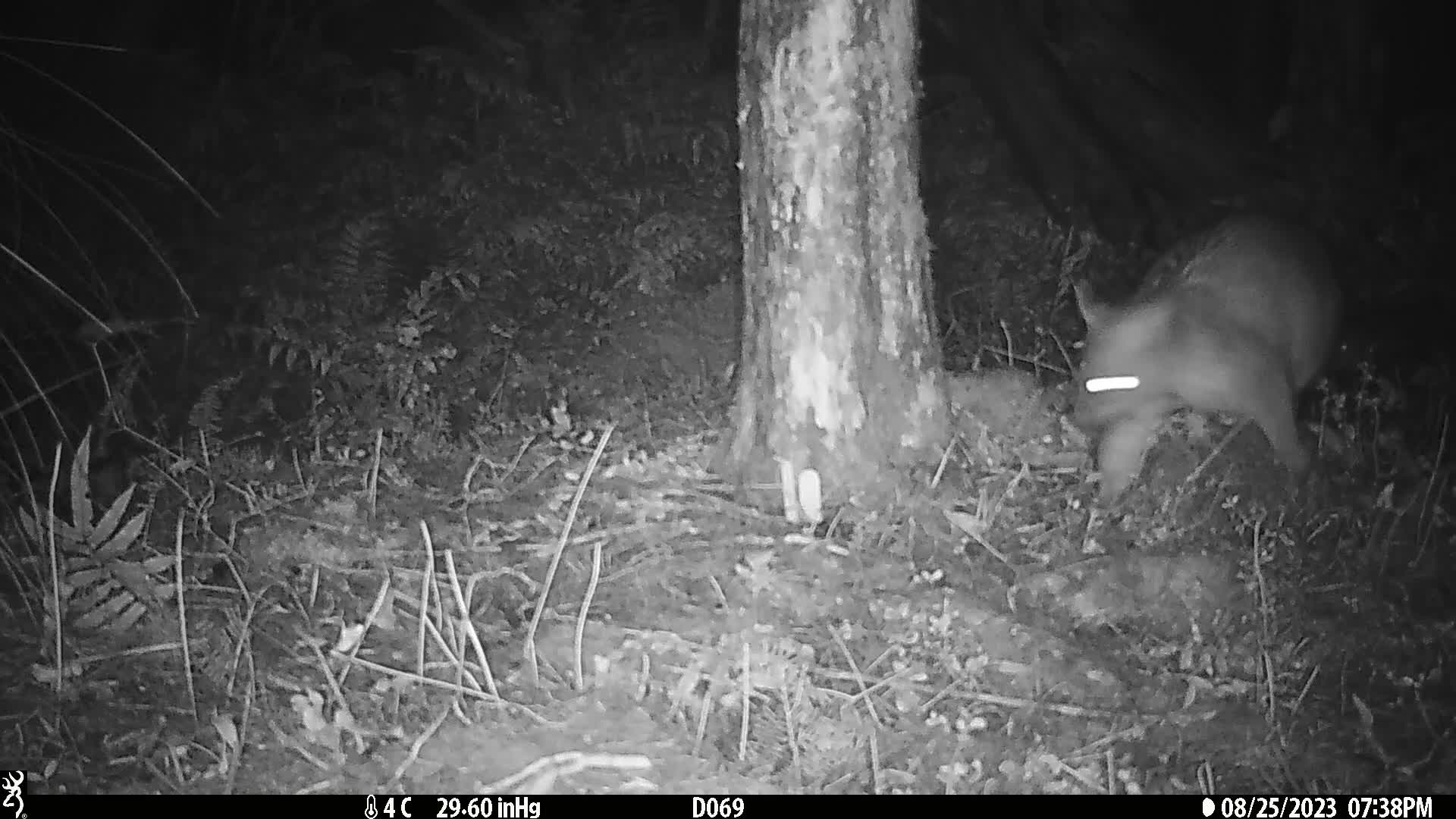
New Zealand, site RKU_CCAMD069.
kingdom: Animalia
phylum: Chordata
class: Mammalia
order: Diprotodontia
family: Phalangeridae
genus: Trichosurus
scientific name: Trichosurus vulpecula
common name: common brushtail possum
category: possum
Possum (common brushtail possum) (Trichosurus vulpecula).